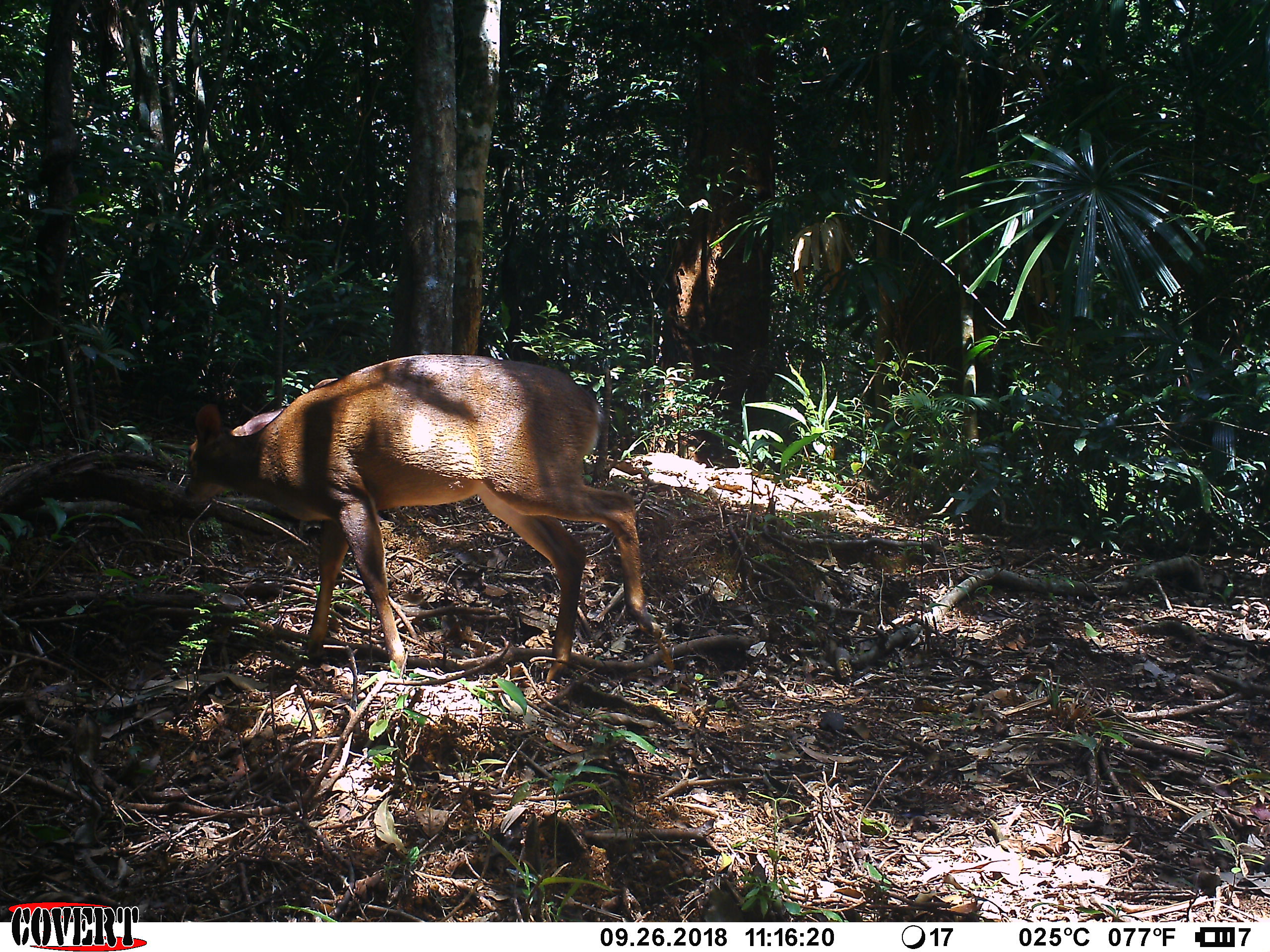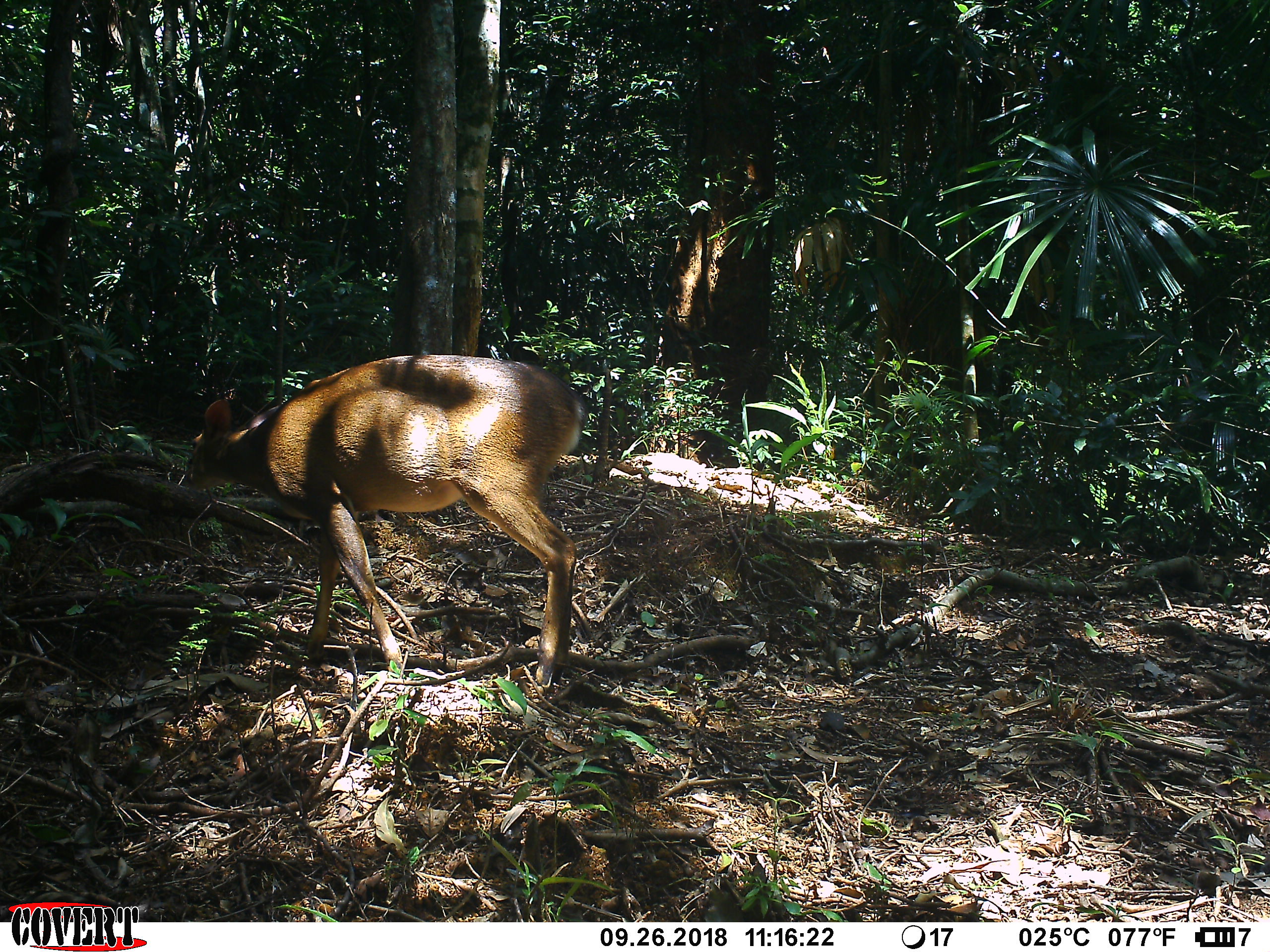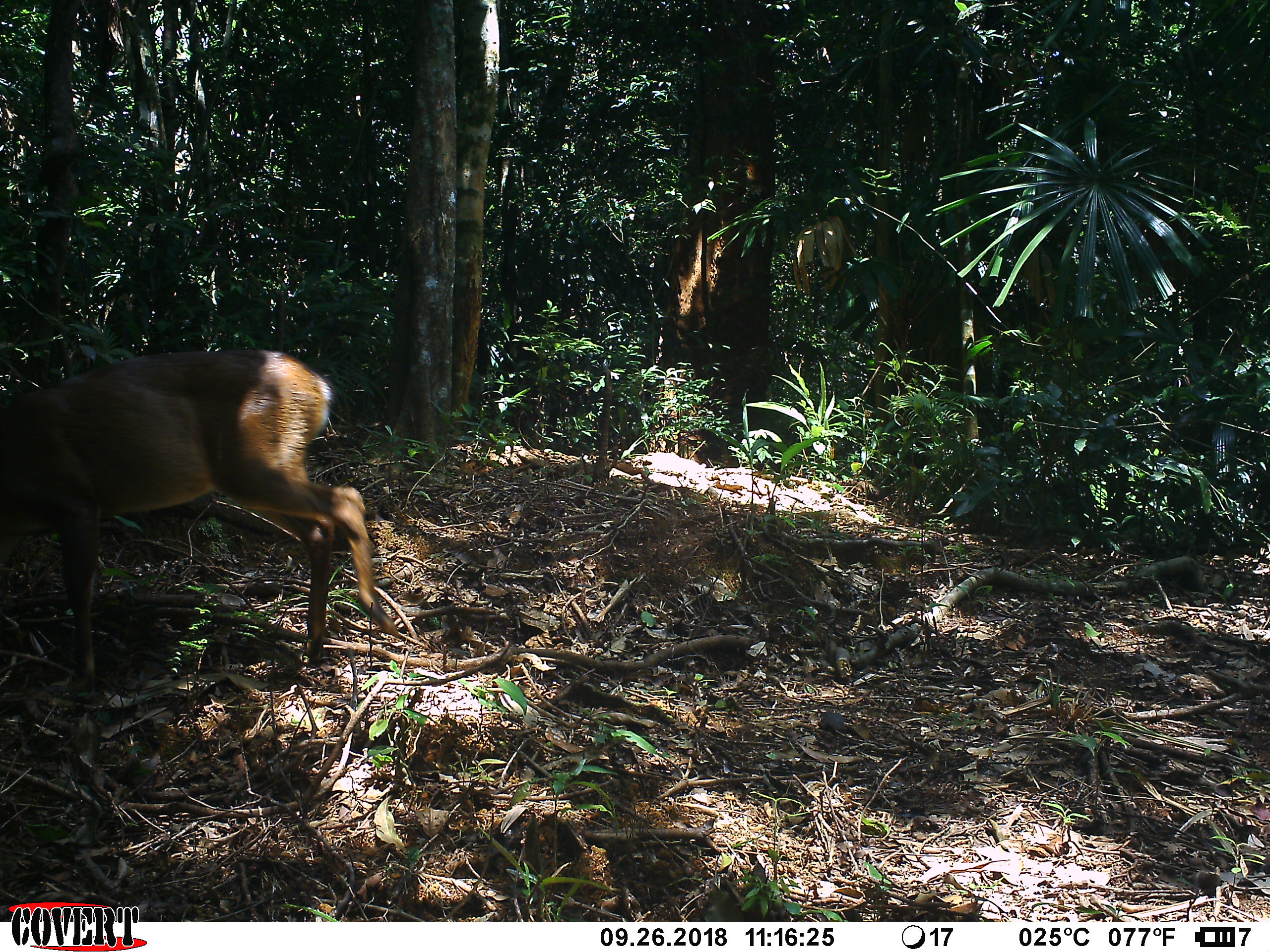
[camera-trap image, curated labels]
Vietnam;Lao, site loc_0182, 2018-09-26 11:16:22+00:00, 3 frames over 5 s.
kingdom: Animalia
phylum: Chordata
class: Mammalia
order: Artiodactyla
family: Cervidae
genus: Muntiacus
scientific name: Muntiacus vuquangensis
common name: large-antlered muntjac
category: large antlered muntjac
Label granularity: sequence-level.